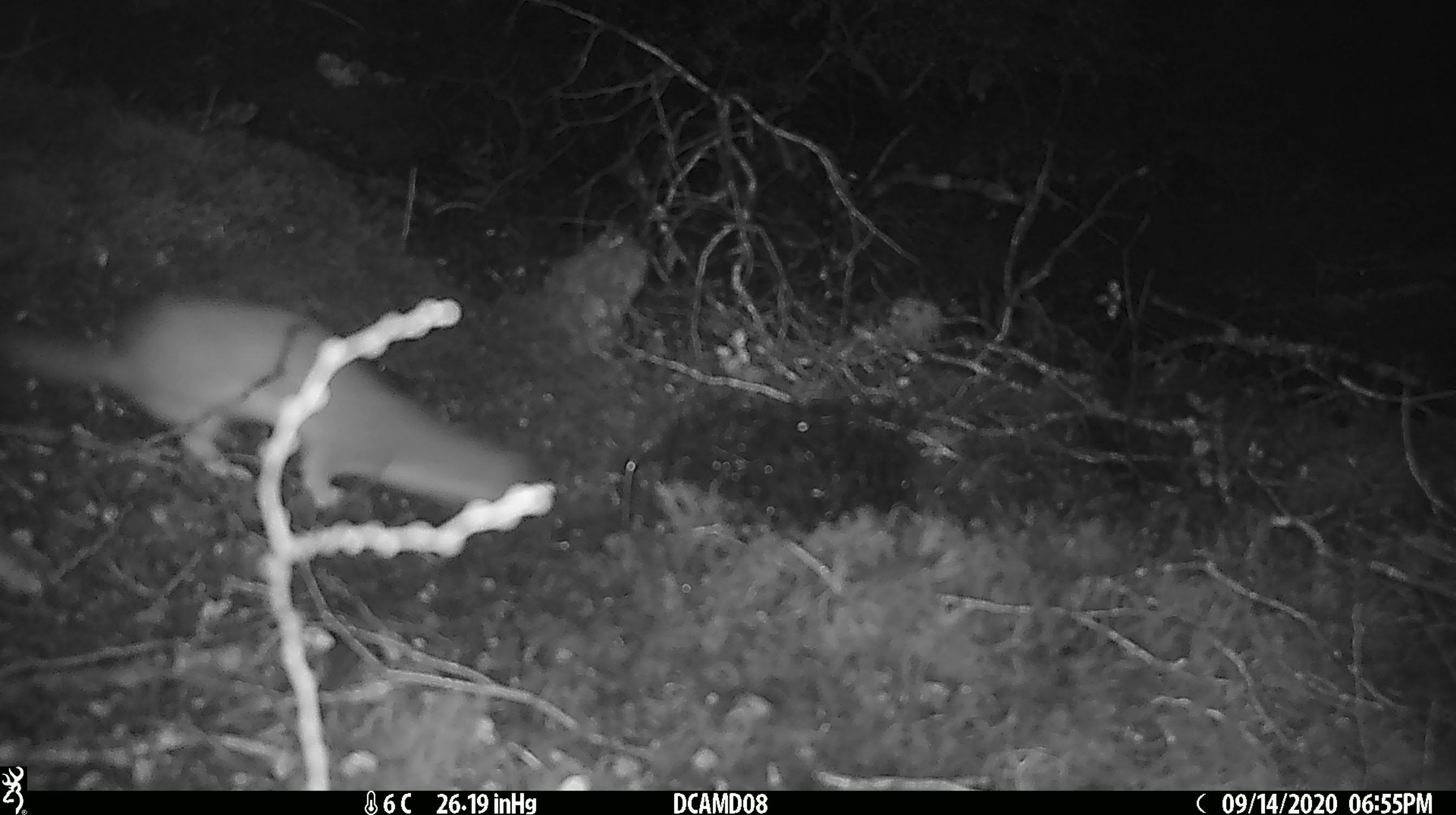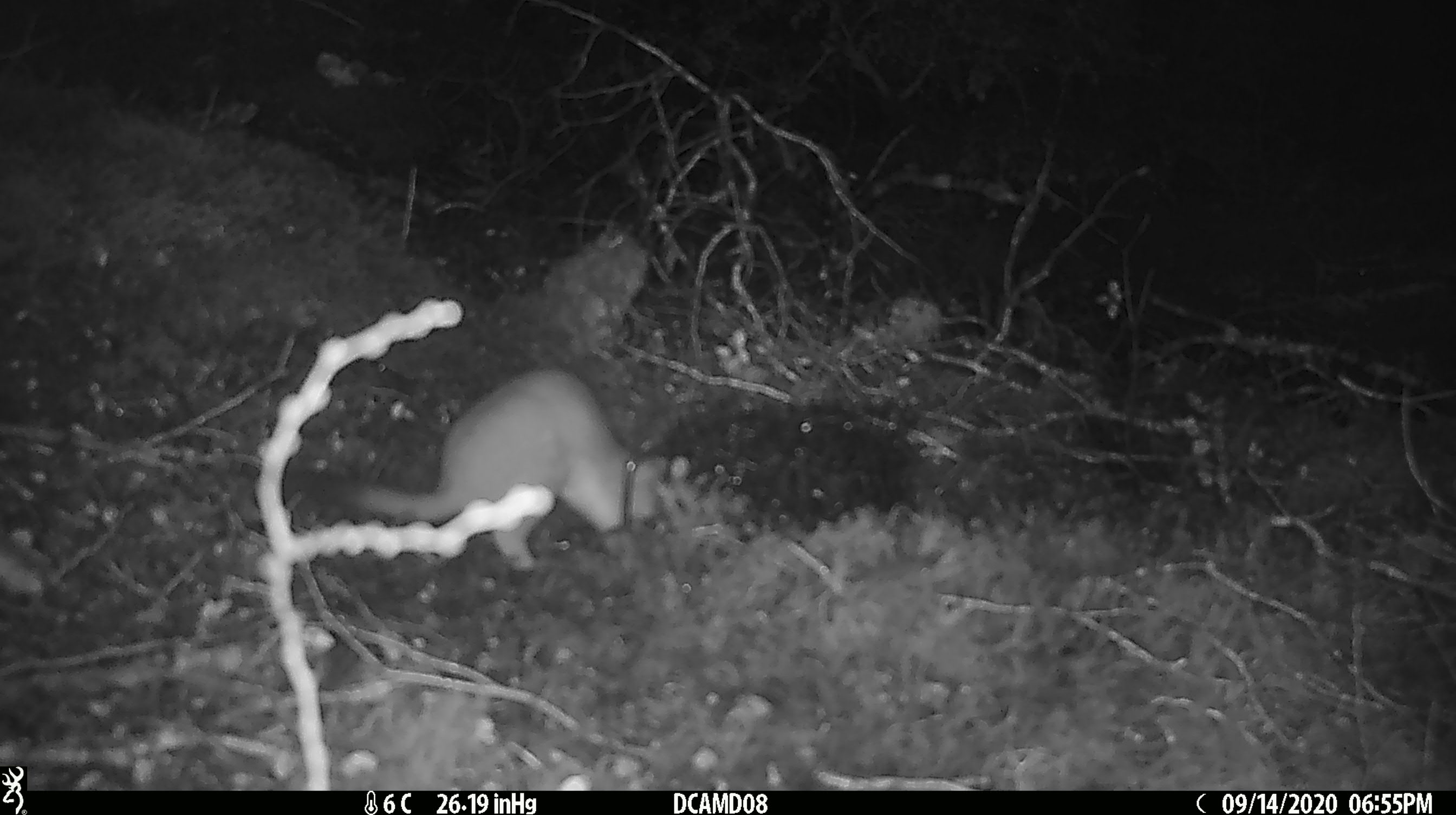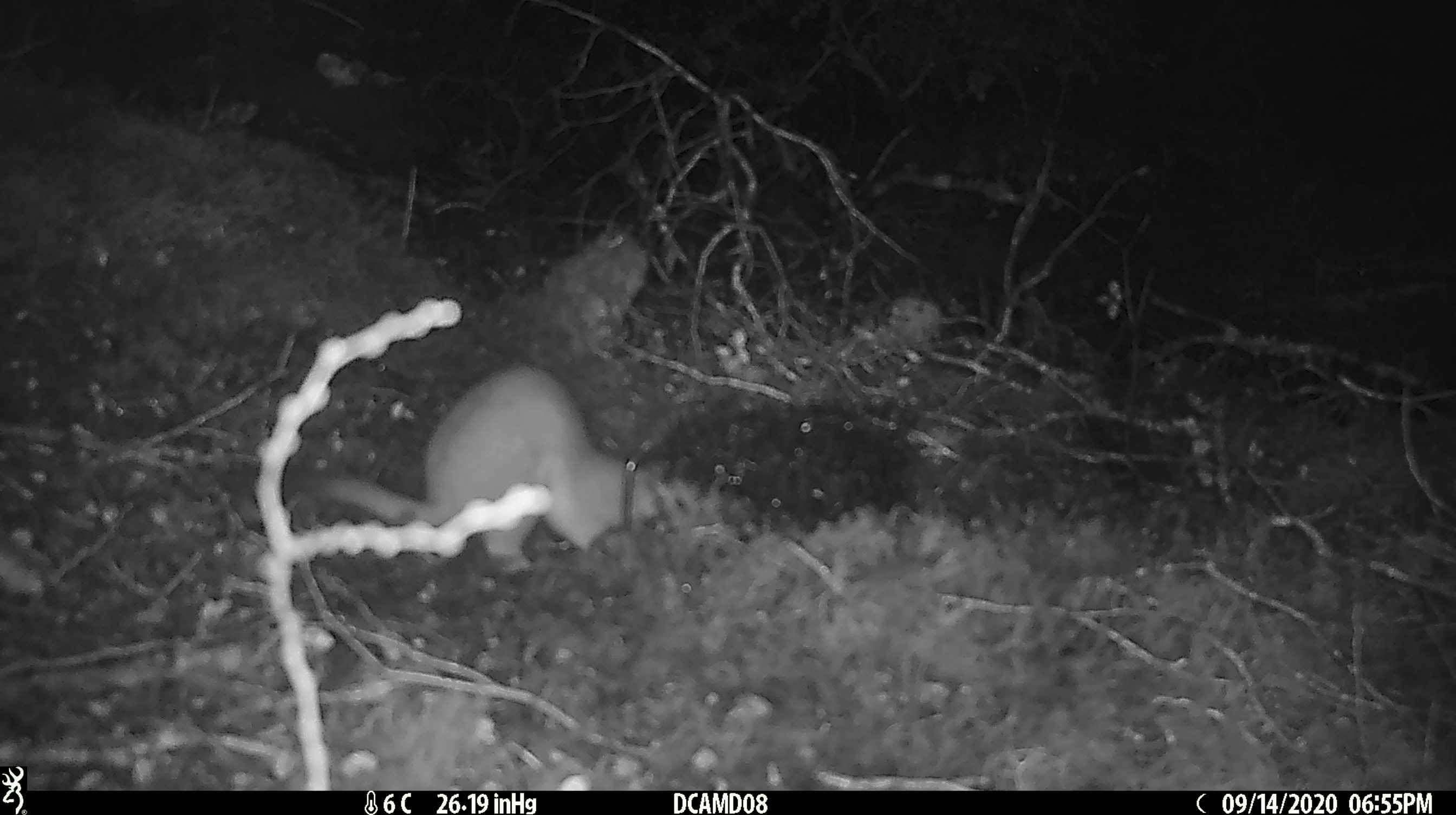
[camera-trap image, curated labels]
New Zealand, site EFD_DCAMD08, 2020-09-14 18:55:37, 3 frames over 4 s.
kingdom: Animalia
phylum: Chordata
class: Mammalia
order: Carnivora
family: Mustelidae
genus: Mustela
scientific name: Mustela erminea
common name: stoat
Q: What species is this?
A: Stoat (Mustela erminea).